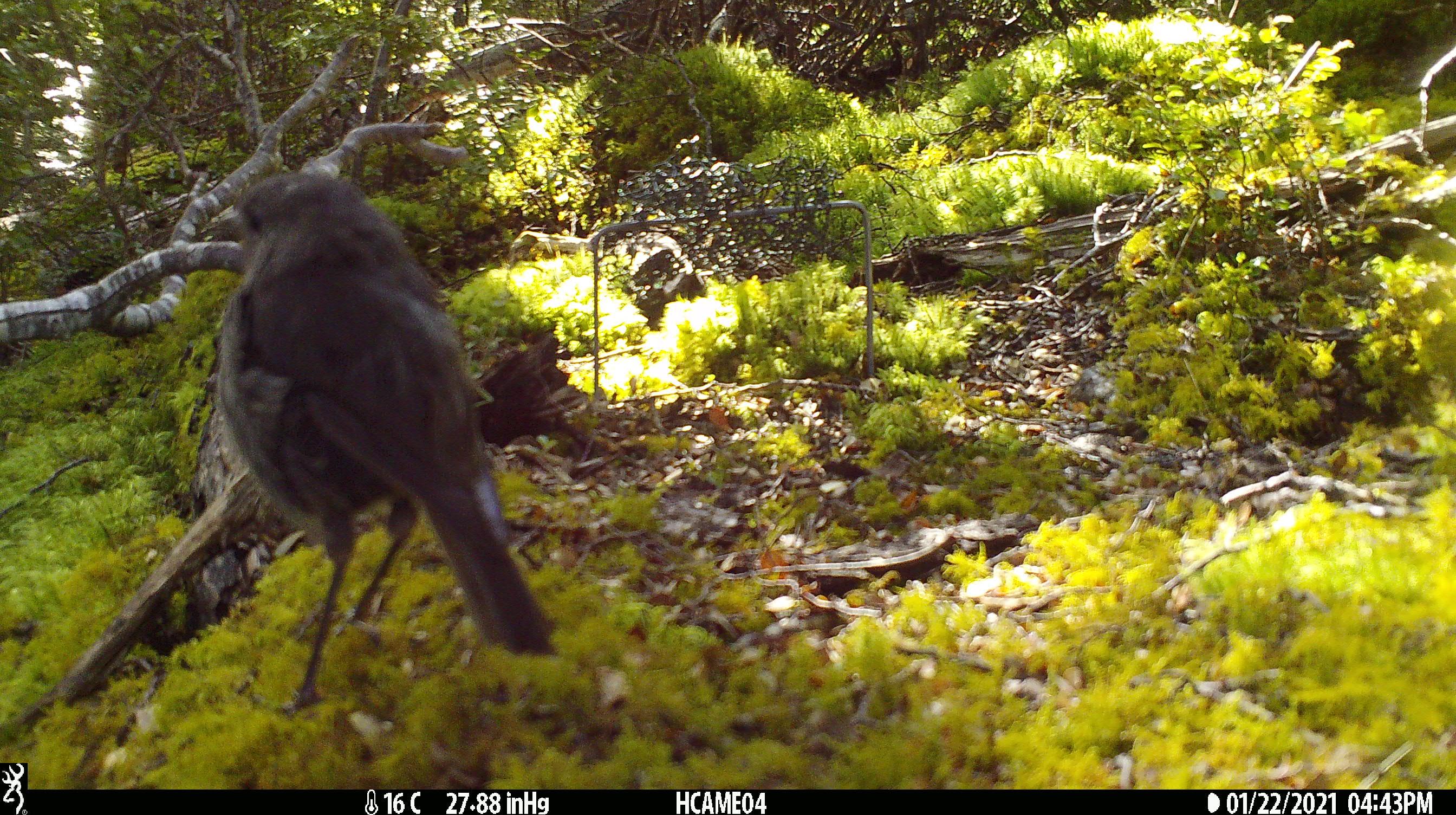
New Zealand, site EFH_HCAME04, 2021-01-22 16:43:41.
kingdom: Animalia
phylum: Chordata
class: Aves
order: Passeriformes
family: Petroicidae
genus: Petroica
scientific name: Petroica australis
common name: new zealand robin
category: robin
Robin (new zealand robin) (Petroica australis).